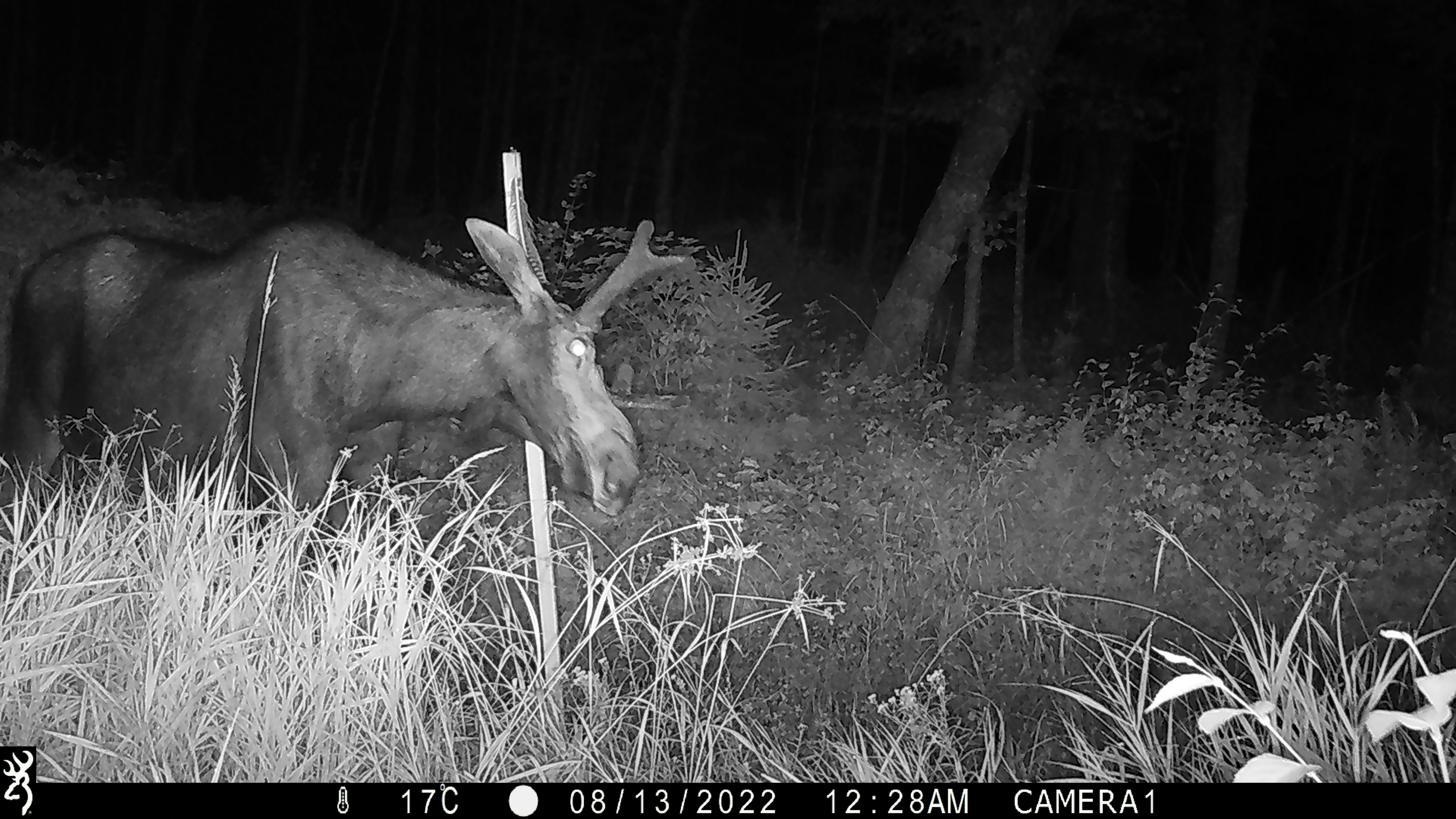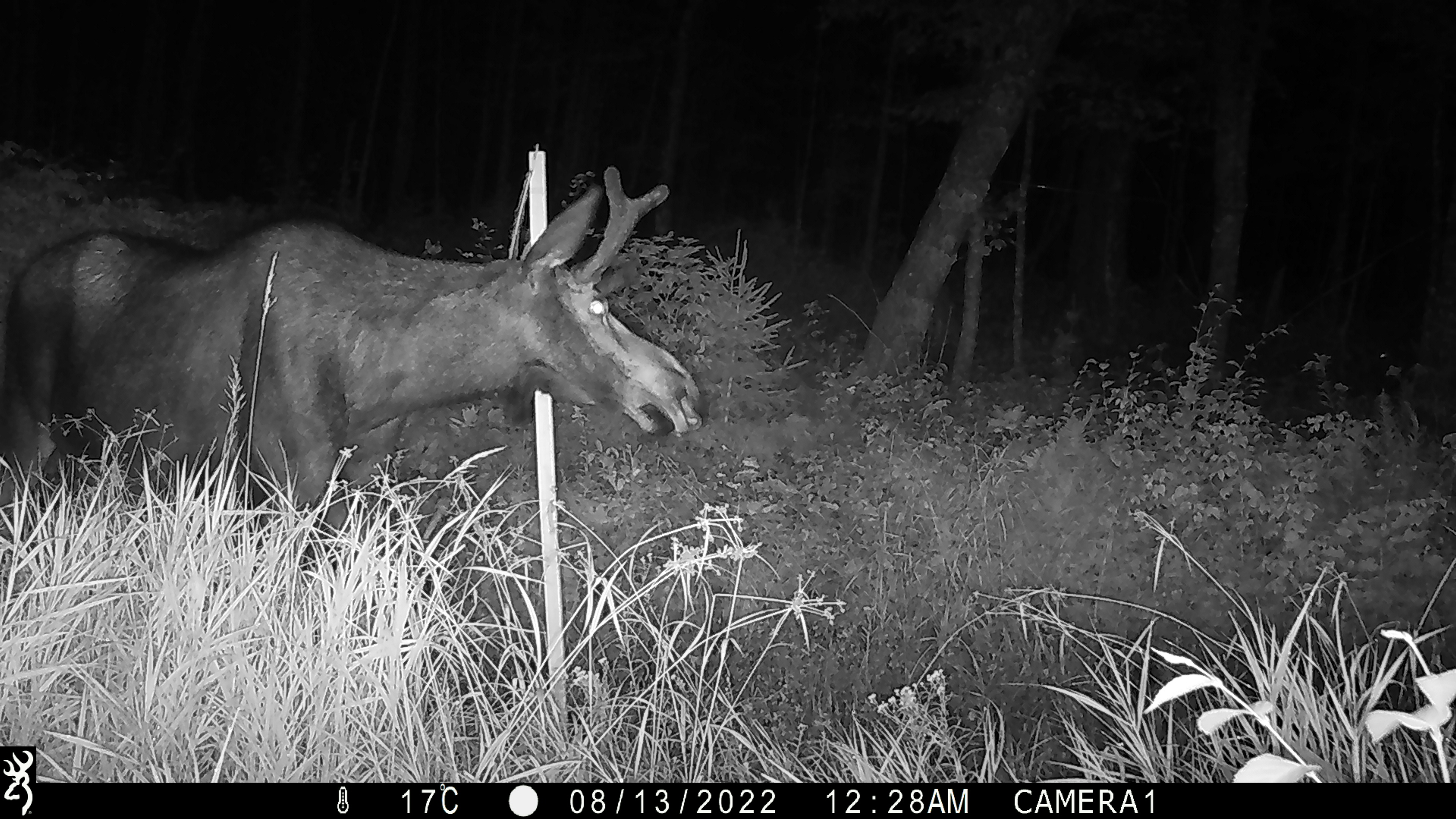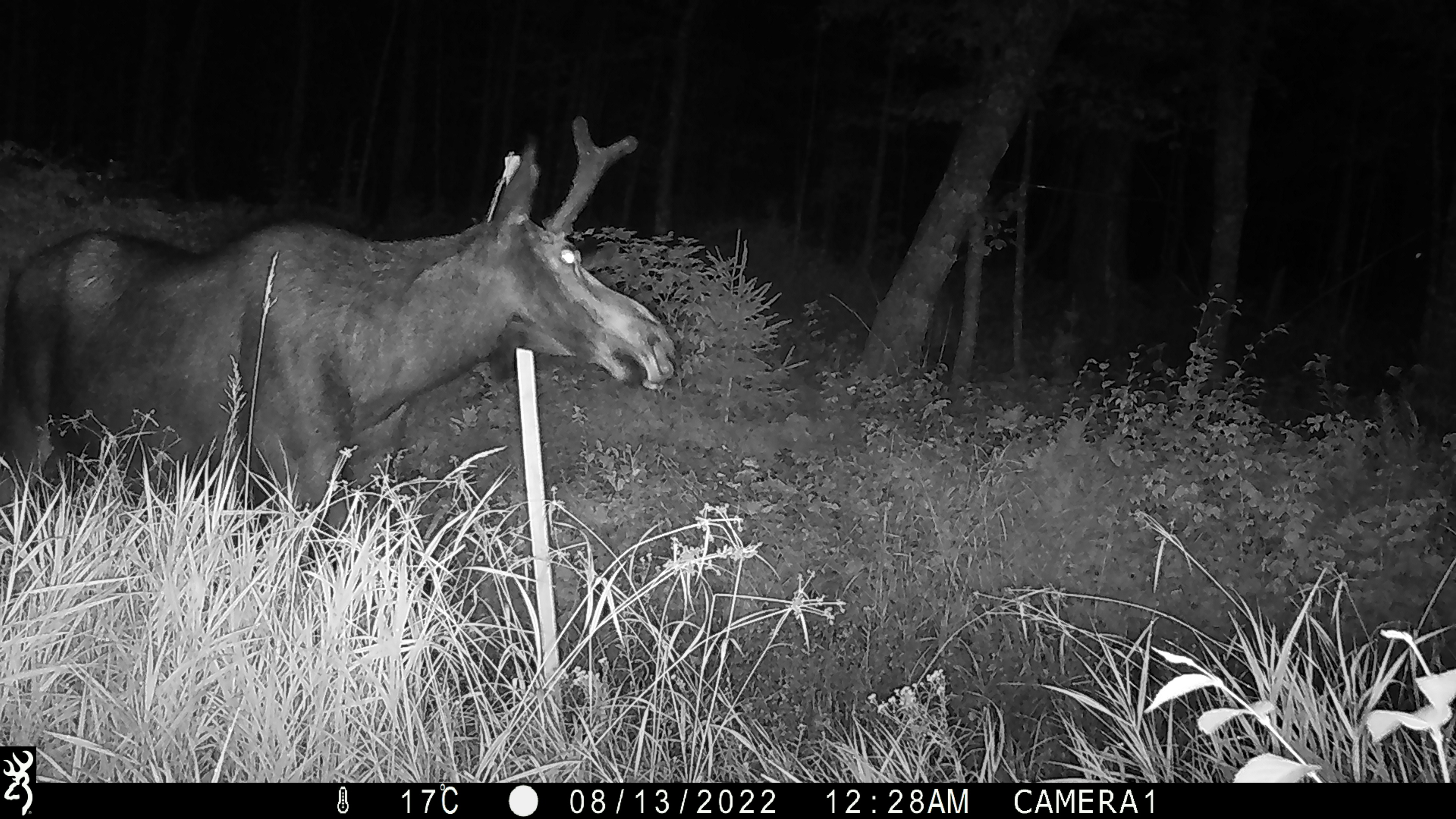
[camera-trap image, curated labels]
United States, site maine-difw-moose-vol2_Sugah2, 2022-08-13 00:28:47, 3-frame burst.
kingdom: Animalia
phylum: Chordata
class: Mammalia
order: Artiodactyla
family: Cervidae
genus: Alces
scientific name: Alces alces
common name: moose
Moose (Alces alces).